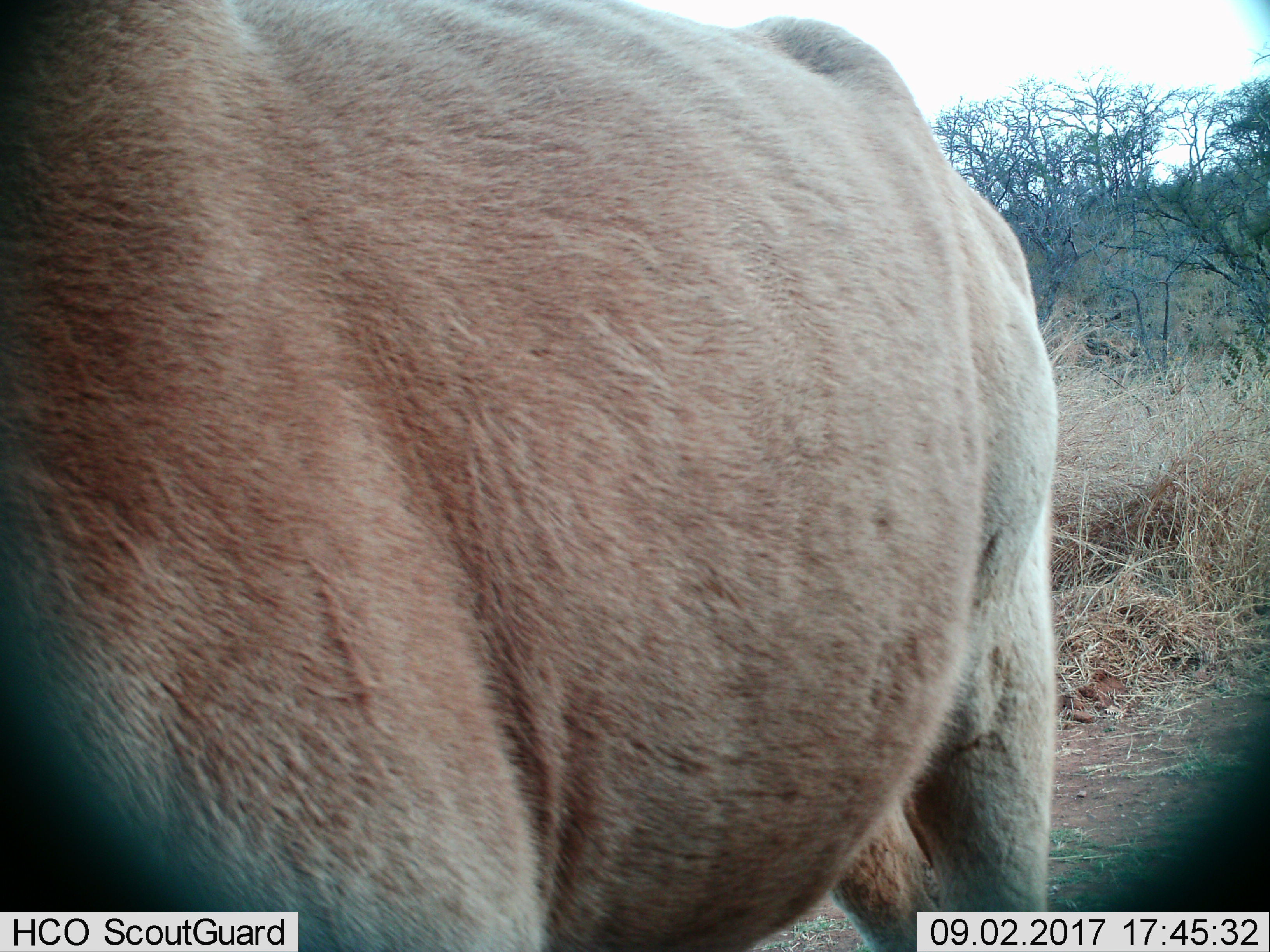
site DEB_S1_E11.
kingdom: Animalia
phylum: Chordata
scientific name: Vertebrata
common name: domestic animal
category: domesticanimal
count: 1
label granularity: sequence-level